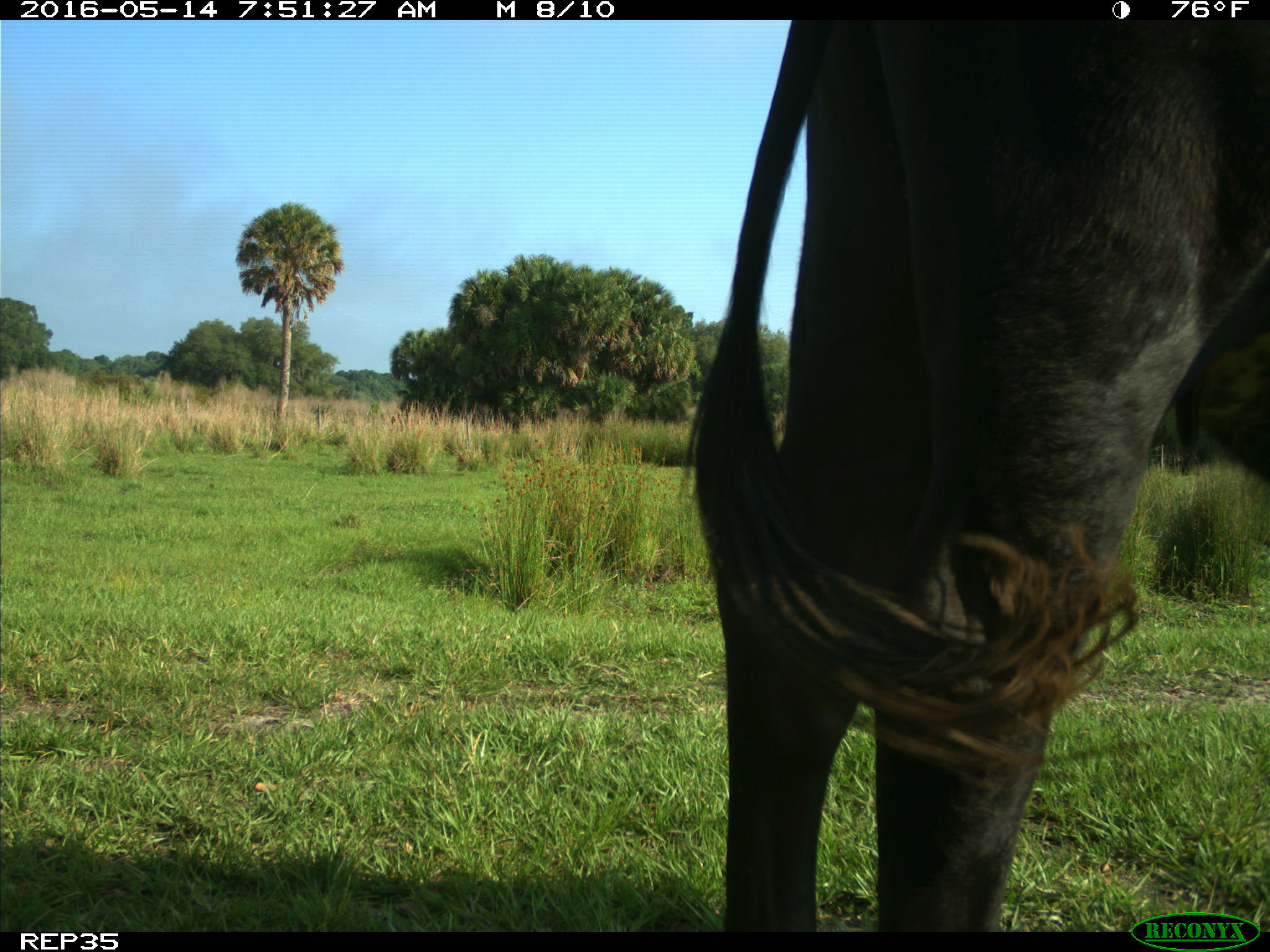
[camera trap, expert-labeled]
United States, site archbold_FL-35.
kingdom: Animalia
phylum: Chordata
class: Mammalia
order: Artiodactyla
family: Bovidae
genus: Bos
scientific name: Bos taurus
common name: domestic cow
Bos taurus (domestic cow).